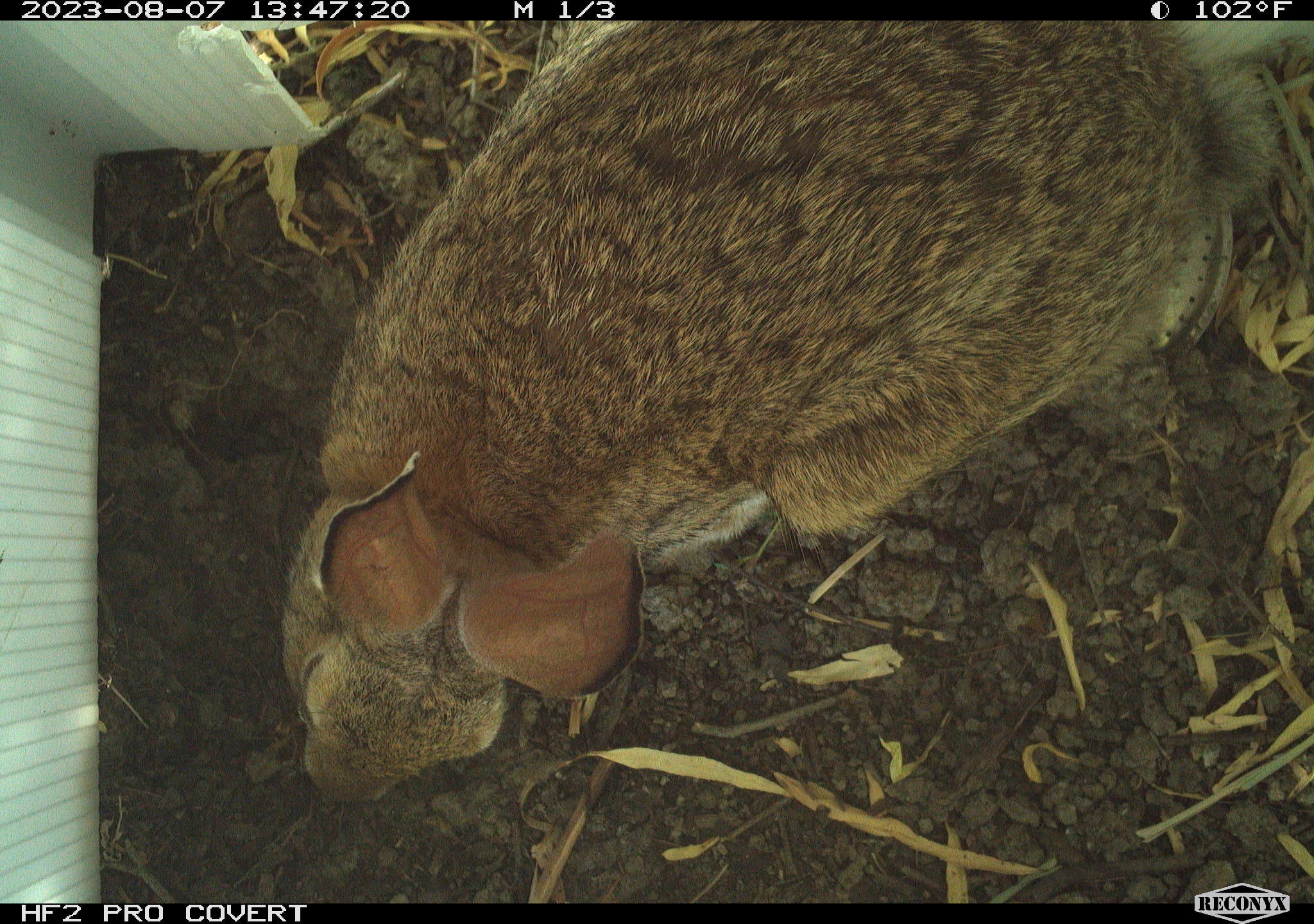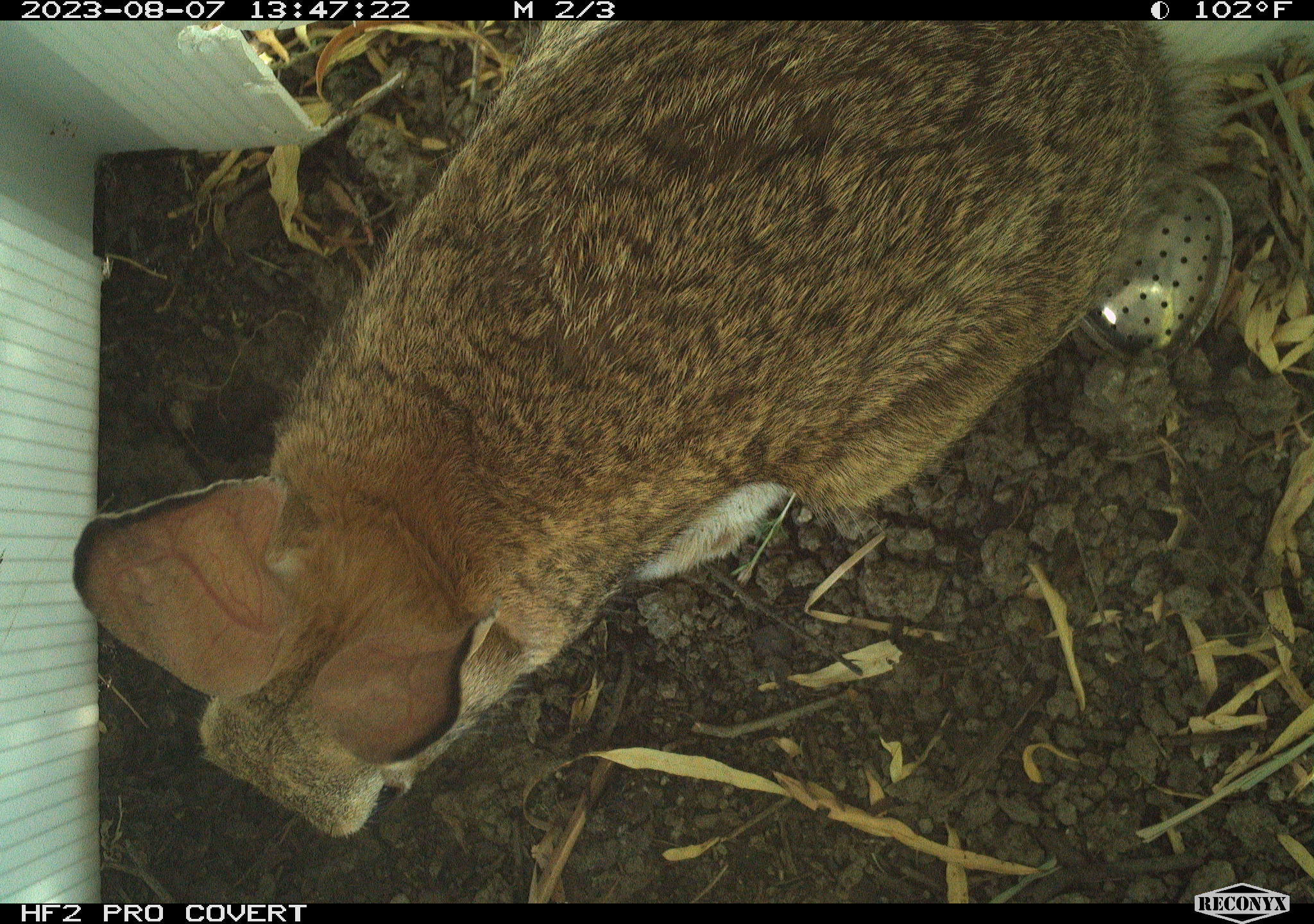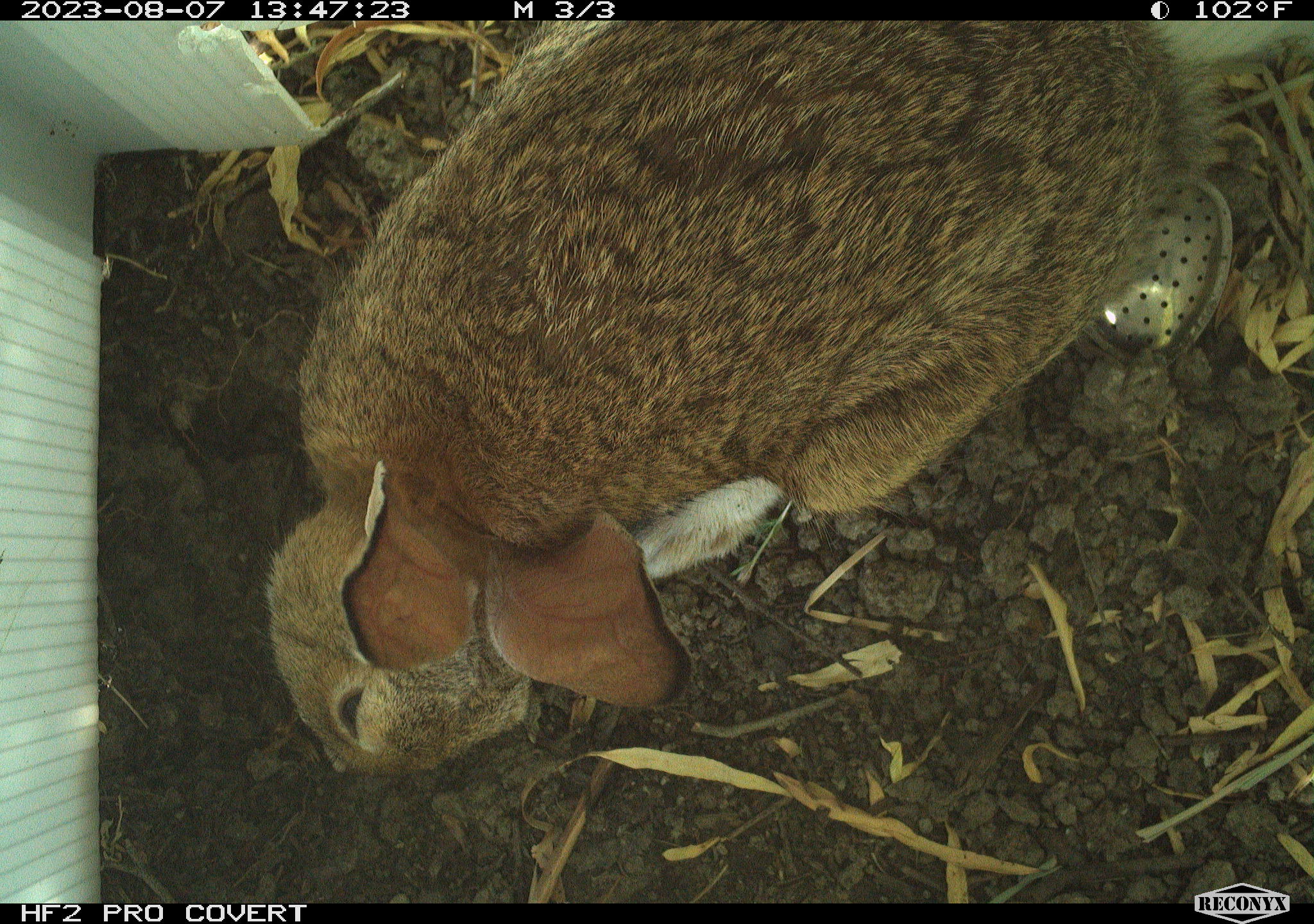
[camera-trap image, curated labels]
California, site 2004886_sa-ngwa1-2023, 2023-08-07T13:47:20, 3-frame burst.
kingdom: Animalia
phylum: Chordata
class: Mammalia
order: Lagomorpha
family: Leporidae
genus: Sylvilagus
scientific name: Sylvilagus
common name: cottontail rabbits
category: sylvilagus species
Sylvilagus species (cottontail rabbits) (Sylvilagus).